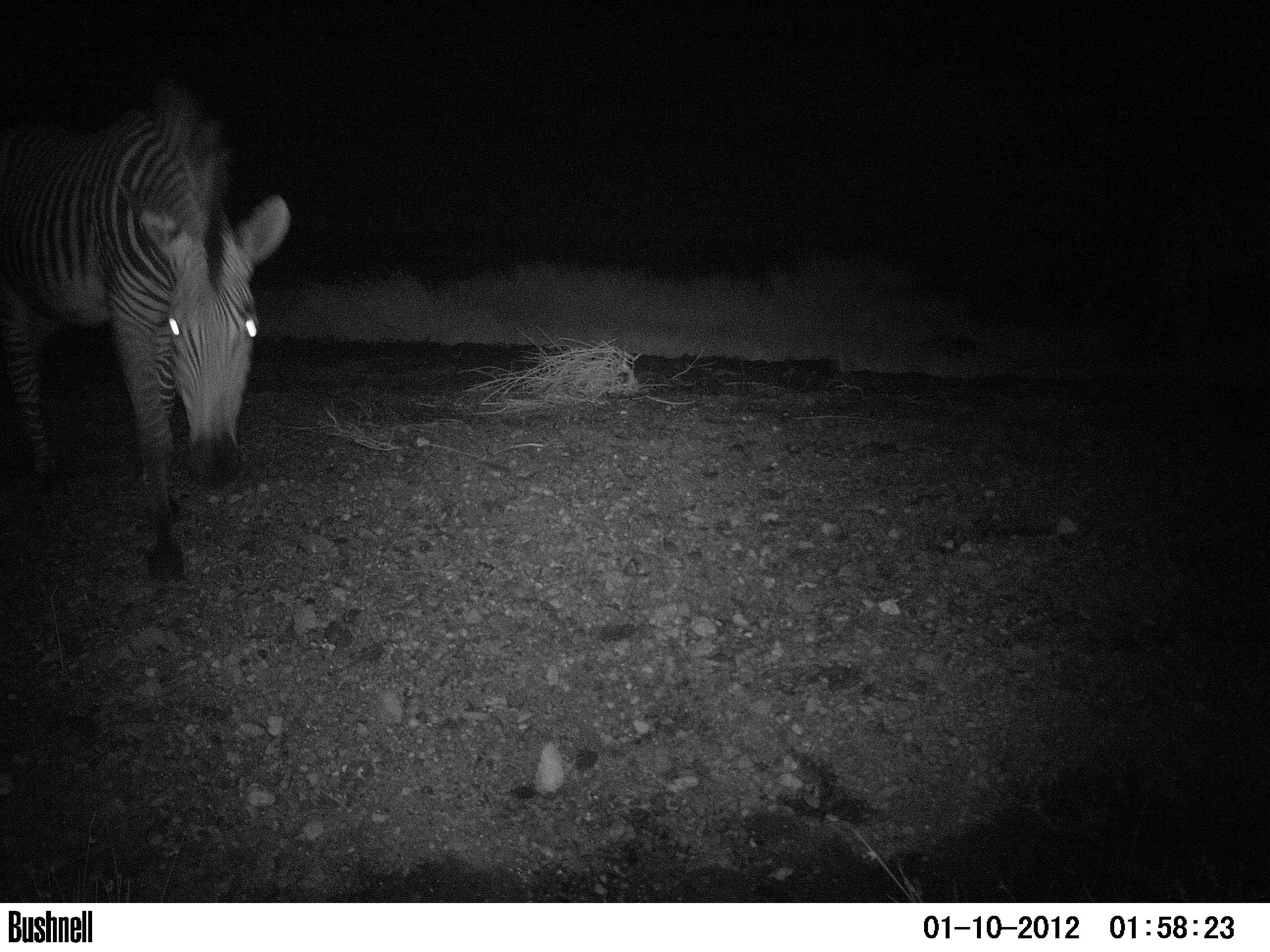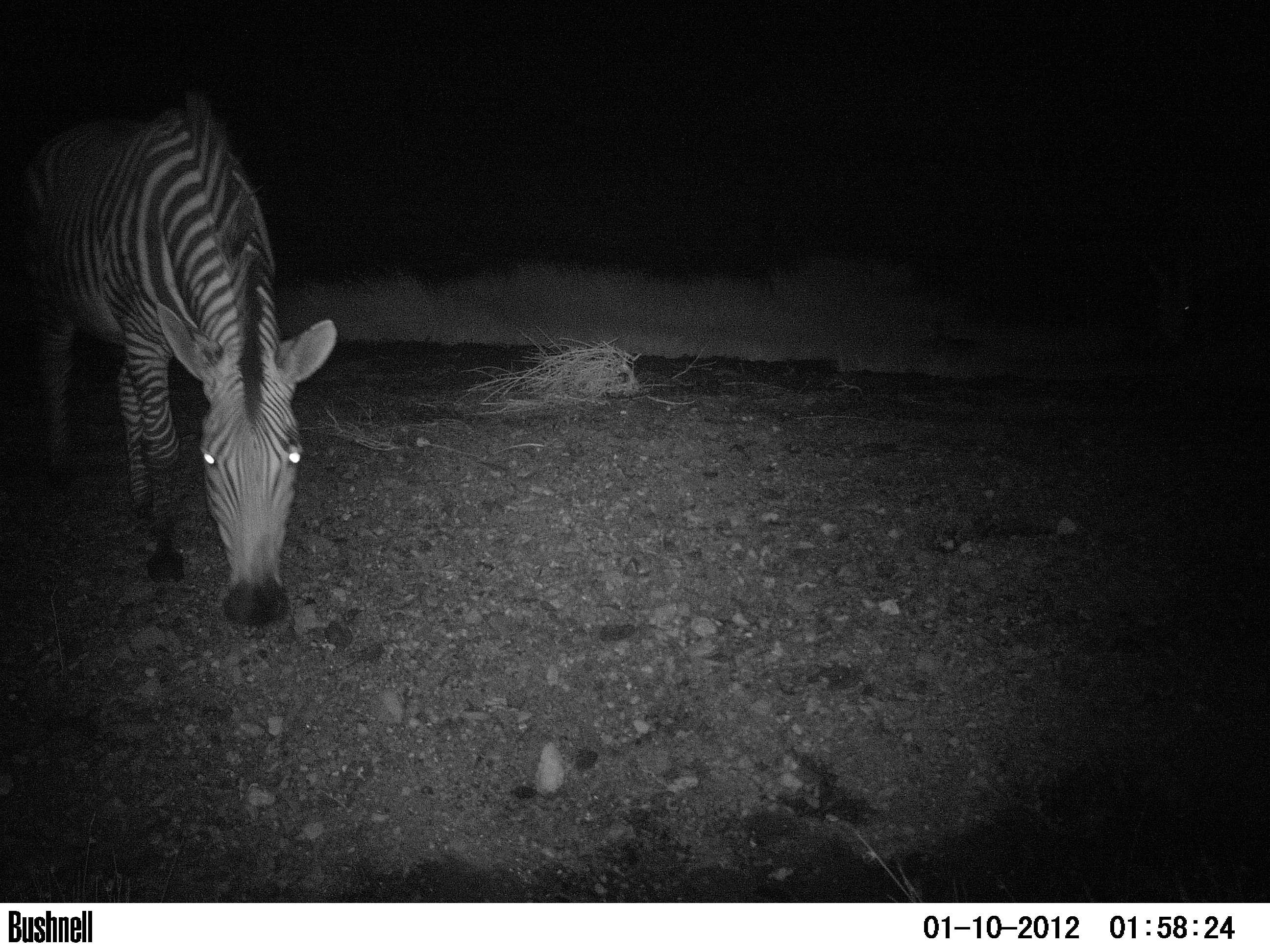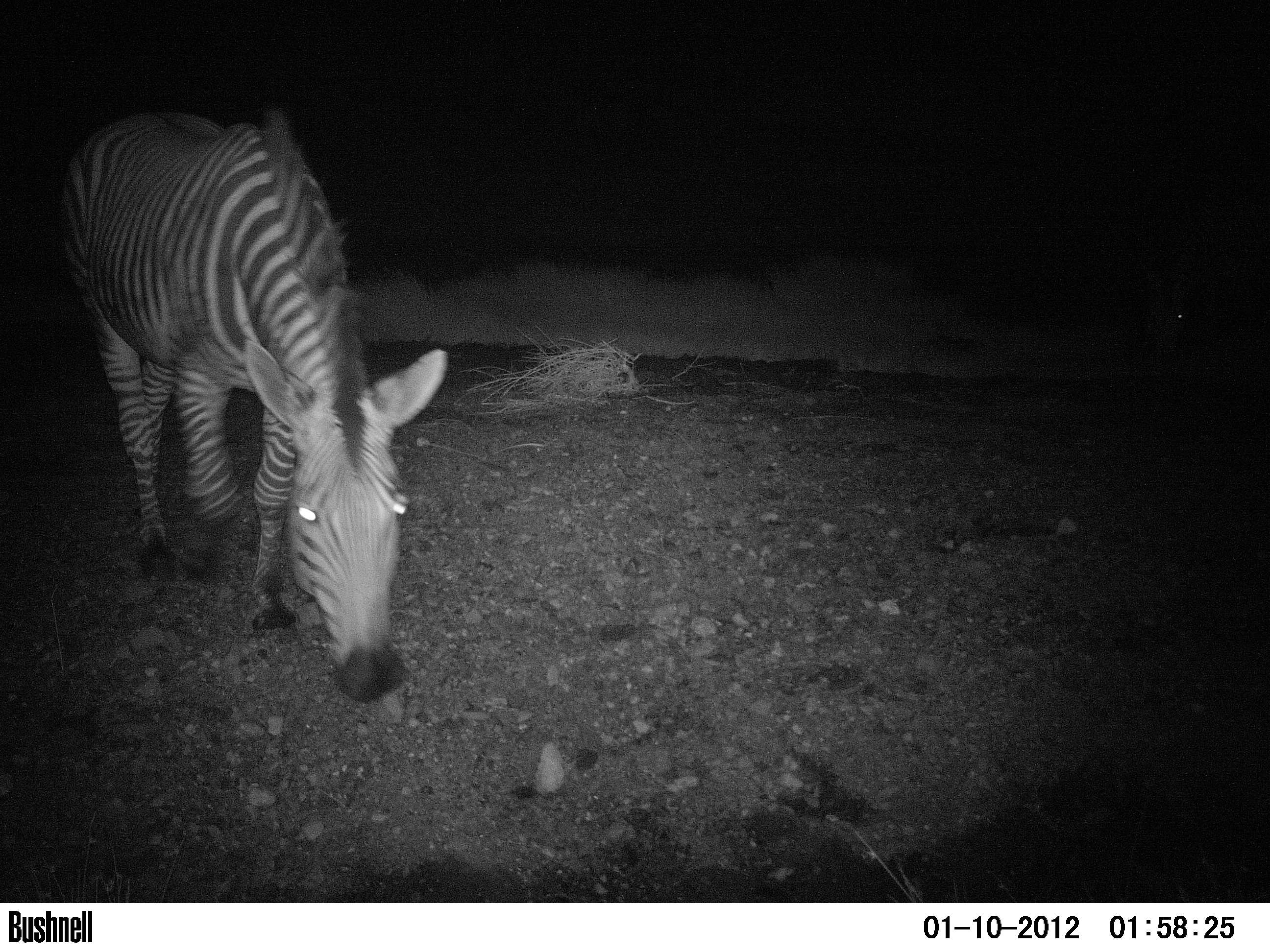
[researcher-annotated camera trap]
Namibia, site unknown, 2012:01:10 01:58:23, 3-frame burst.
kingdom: Animalia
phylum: Chordata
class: Mammalia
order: Perissodactyla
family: Equidae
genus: Equus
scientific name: Equus zebra hartmannae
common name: hartmann's mountain zebra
Equus zebra hartmannae (hartmann's mountain zebra).